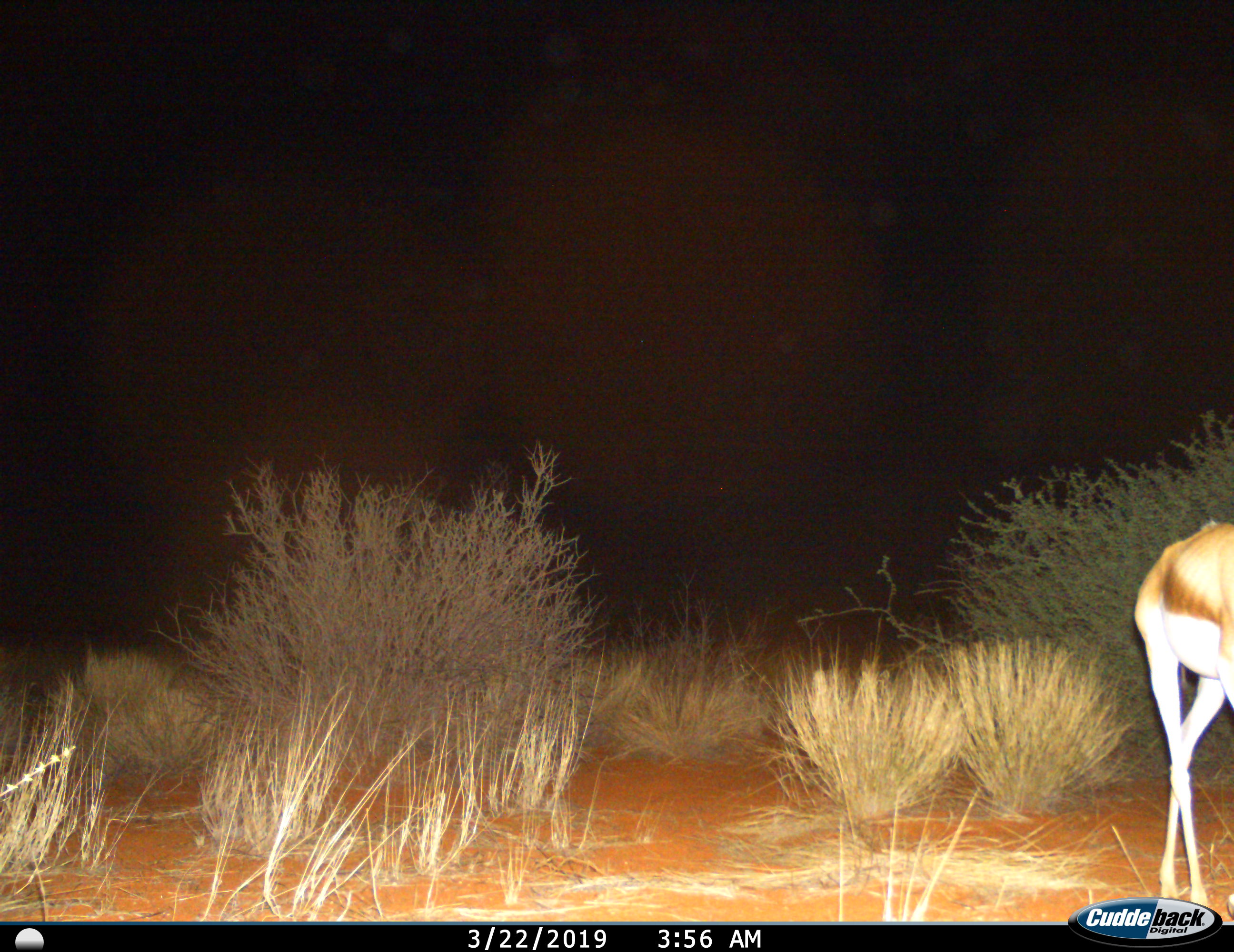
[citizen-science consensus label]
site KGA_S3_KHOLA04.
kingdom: Animalia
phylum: Chordata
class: Mammalia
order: Artiodactyla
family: Bovidae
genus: Antidorcas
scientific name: Antidorcas marsupialis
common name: springbok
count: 1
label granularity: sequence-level